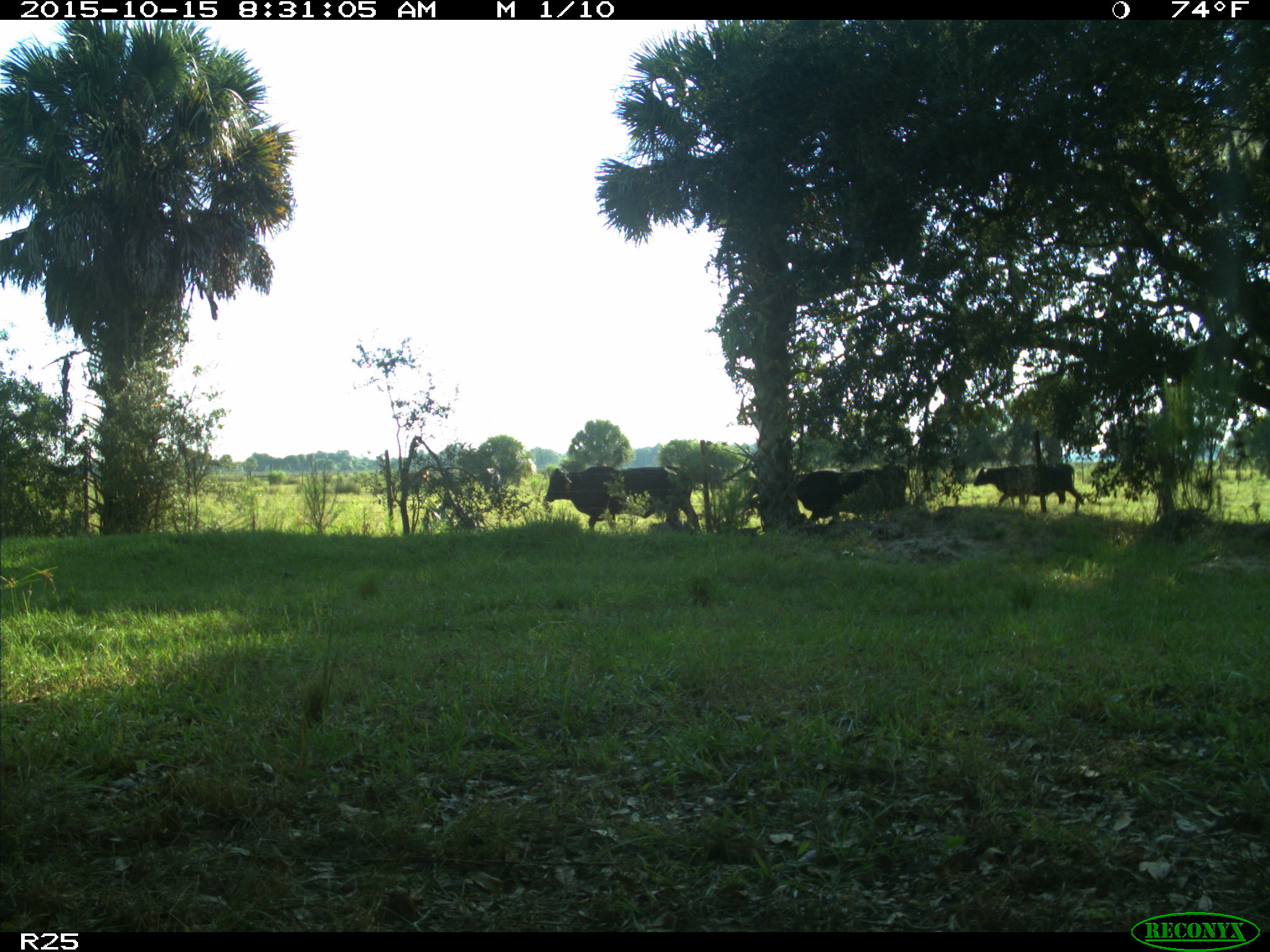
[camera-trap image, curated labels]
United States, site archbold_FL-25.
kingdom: Animalia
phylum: Chordata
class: Mammalia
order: Artiodactyla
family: Bovidae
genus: Bos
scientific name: Bos taurus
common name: domestic cow